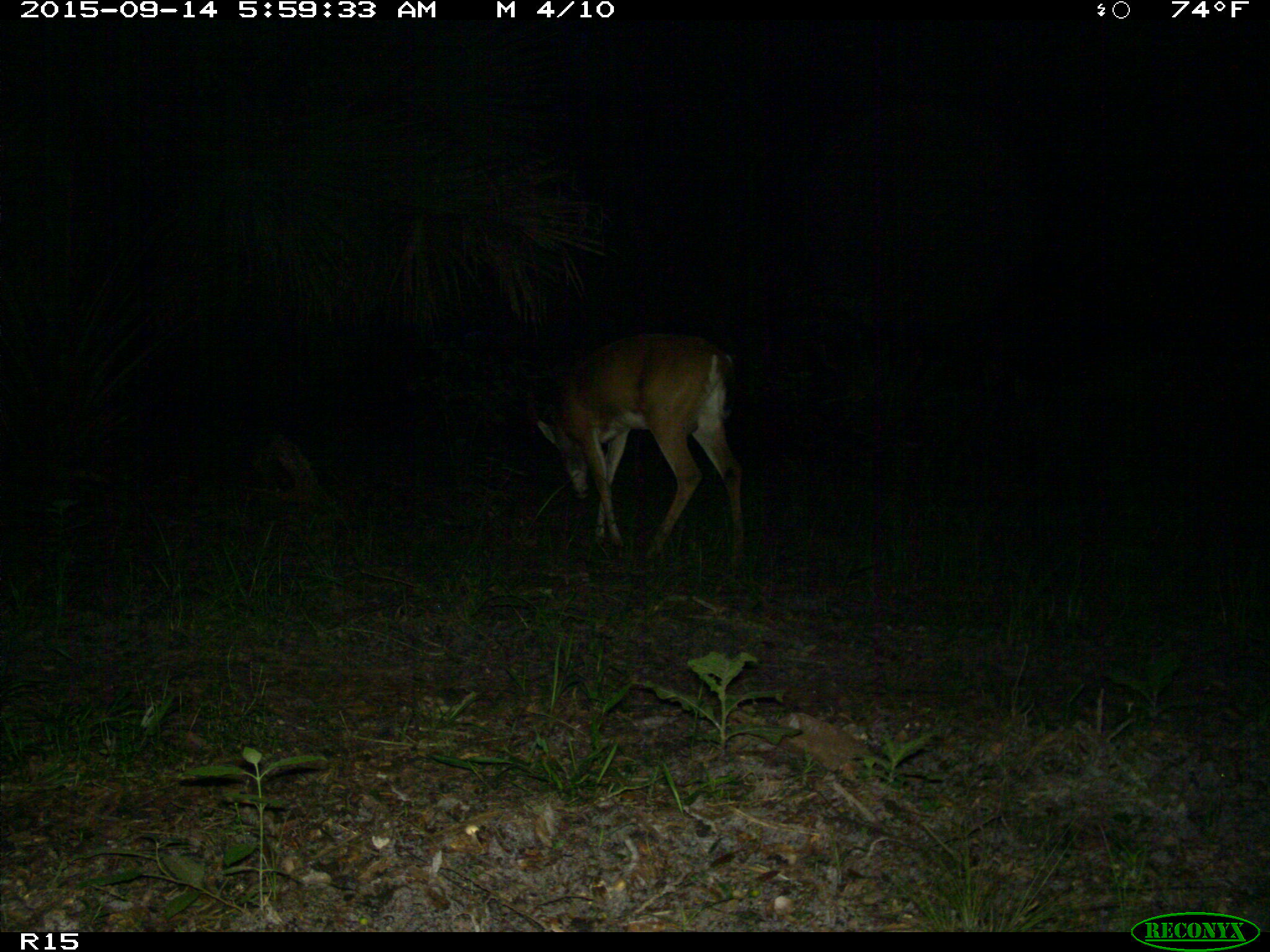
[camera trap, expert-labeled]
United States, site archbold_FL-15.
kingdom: Animalia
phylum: Chordata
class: Mammalia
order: Artiodactyla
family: Cervidae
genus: Odocoileus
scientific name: Odocoileus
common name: deer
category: unidentified deer